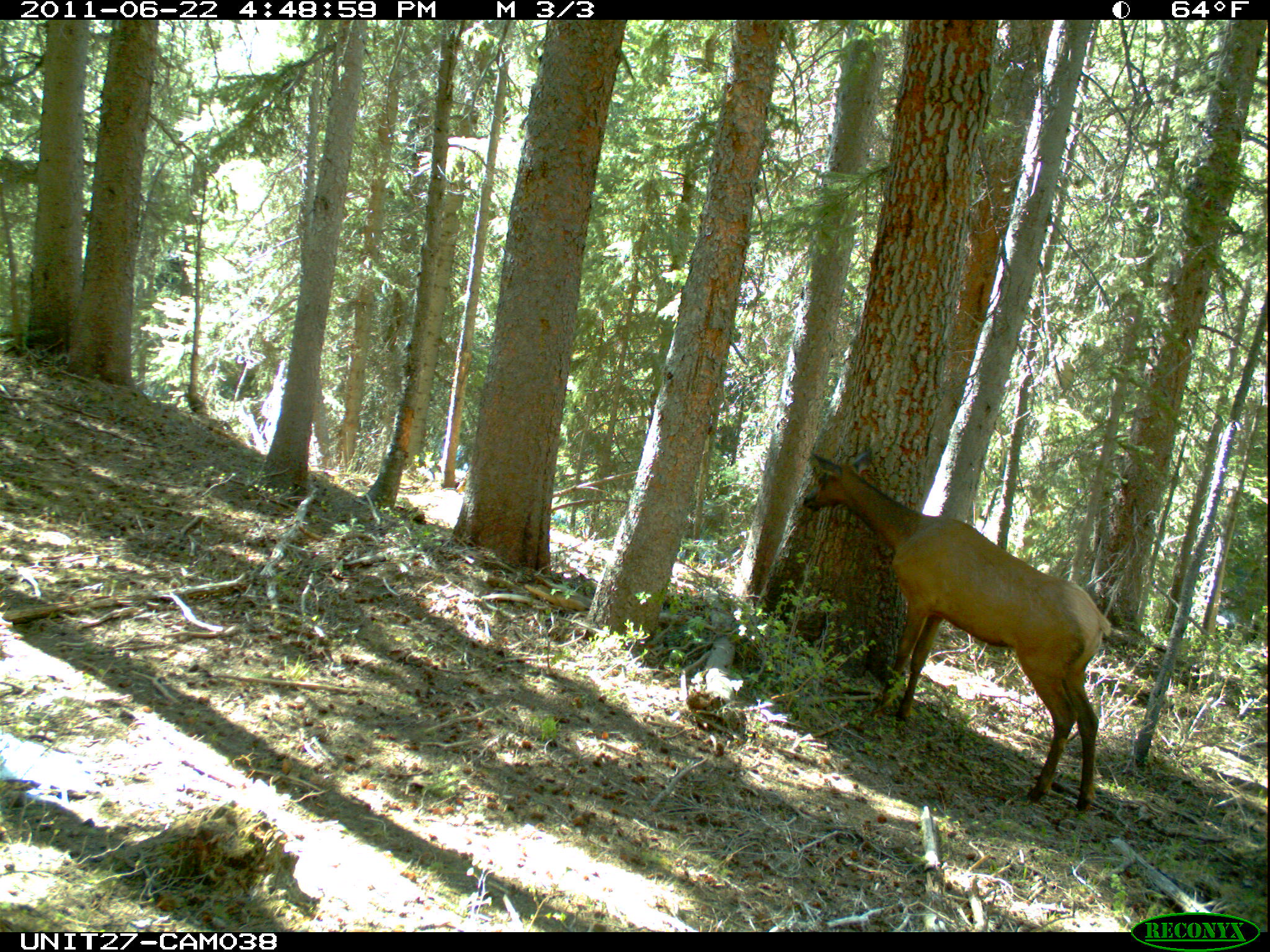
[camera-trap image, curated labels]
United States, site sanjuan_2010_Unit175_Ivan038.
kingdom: Animalia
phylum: Chordata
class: Mammalia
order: Artiodactyla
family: Cervidae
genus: Cervus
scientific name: Cervus elaphus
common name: red deer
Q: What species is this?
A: Cervus elaphus (red deer).